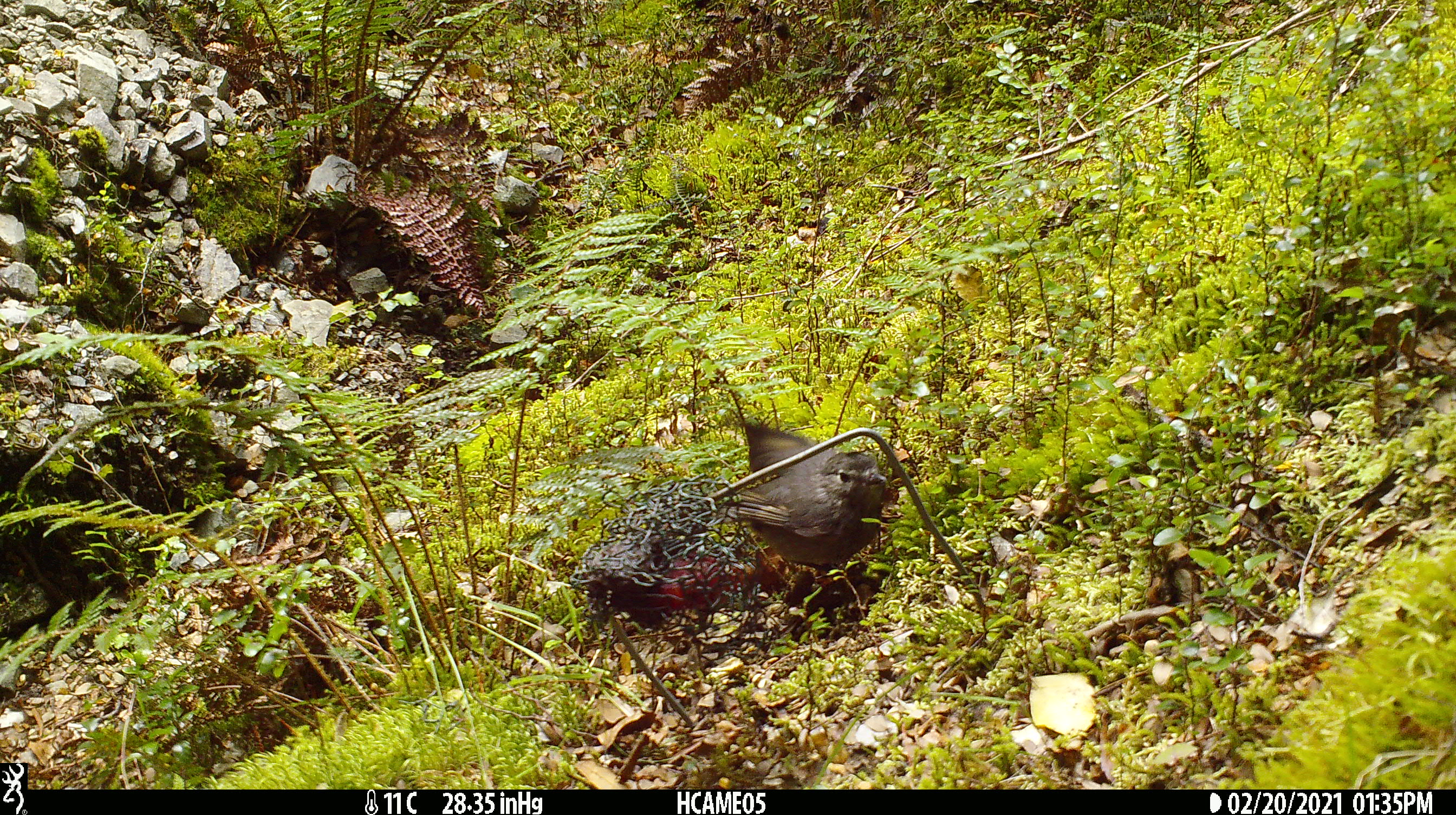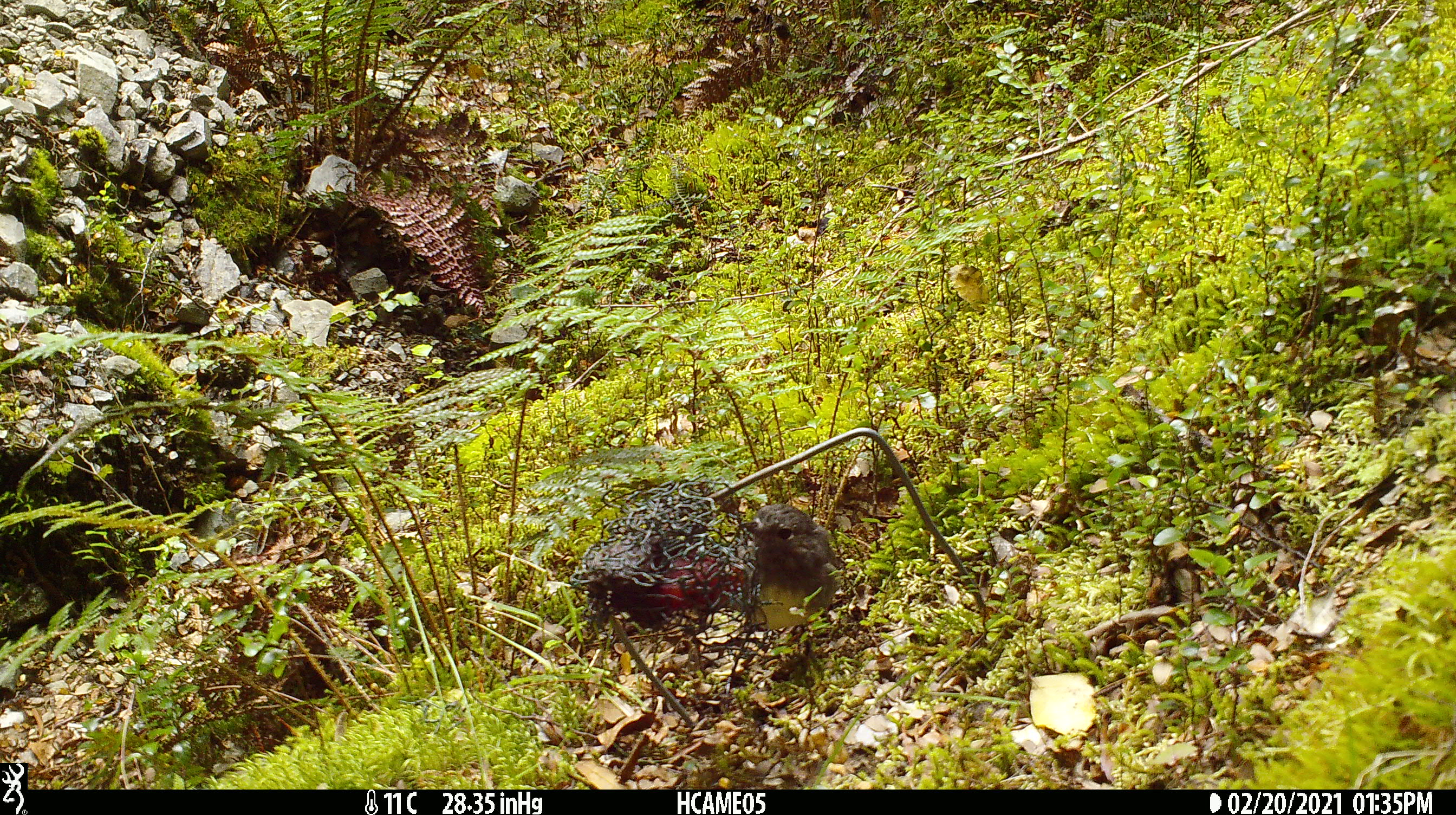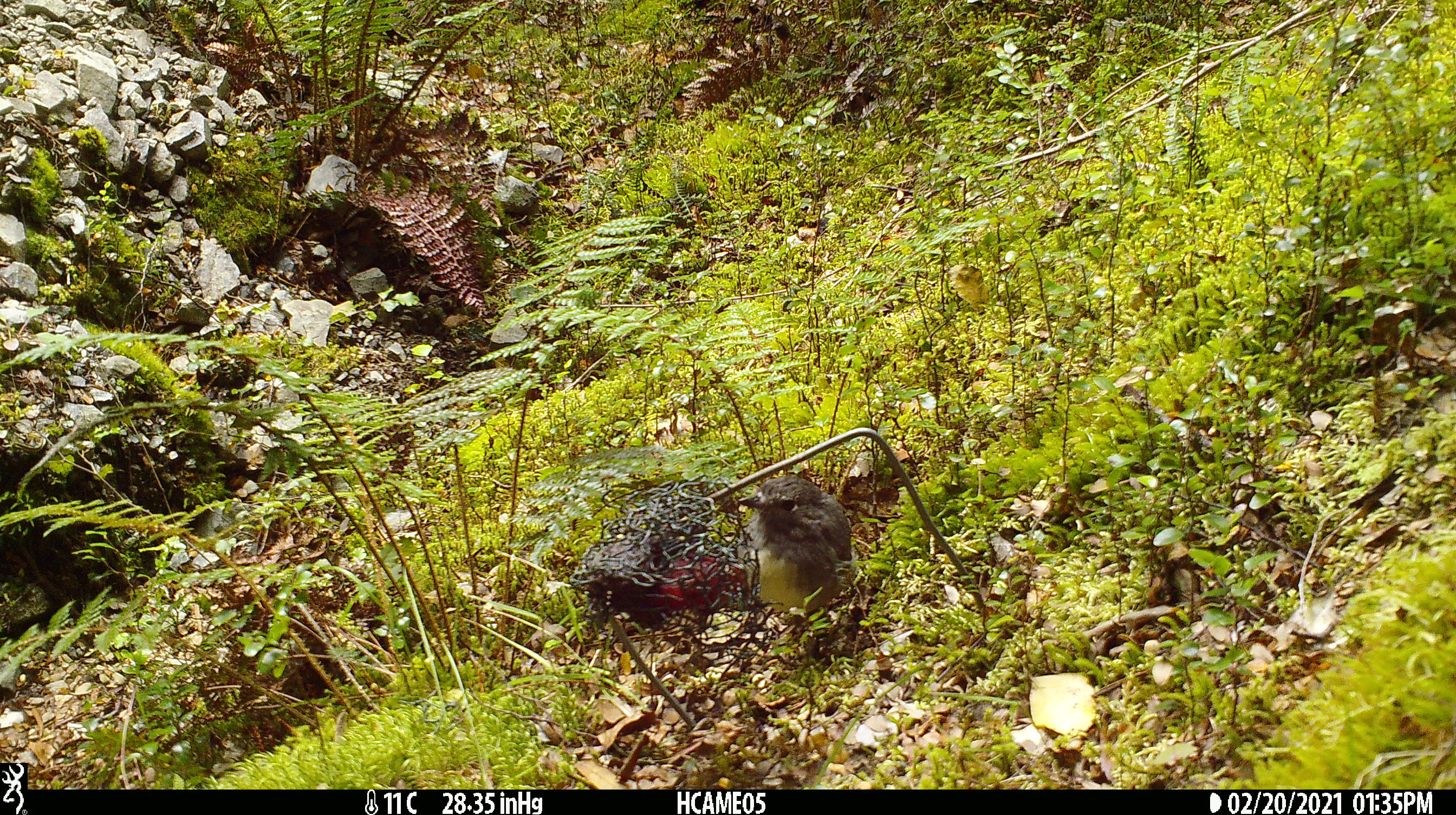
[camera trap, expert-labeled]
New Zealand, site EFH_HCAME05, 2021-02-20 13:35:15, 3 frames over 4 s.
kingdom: Animalia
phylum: Chordata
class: Aves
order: Passeriformes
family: Petroicidae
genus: Petroica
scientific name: Petroica australis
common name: new zealand robin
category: robin